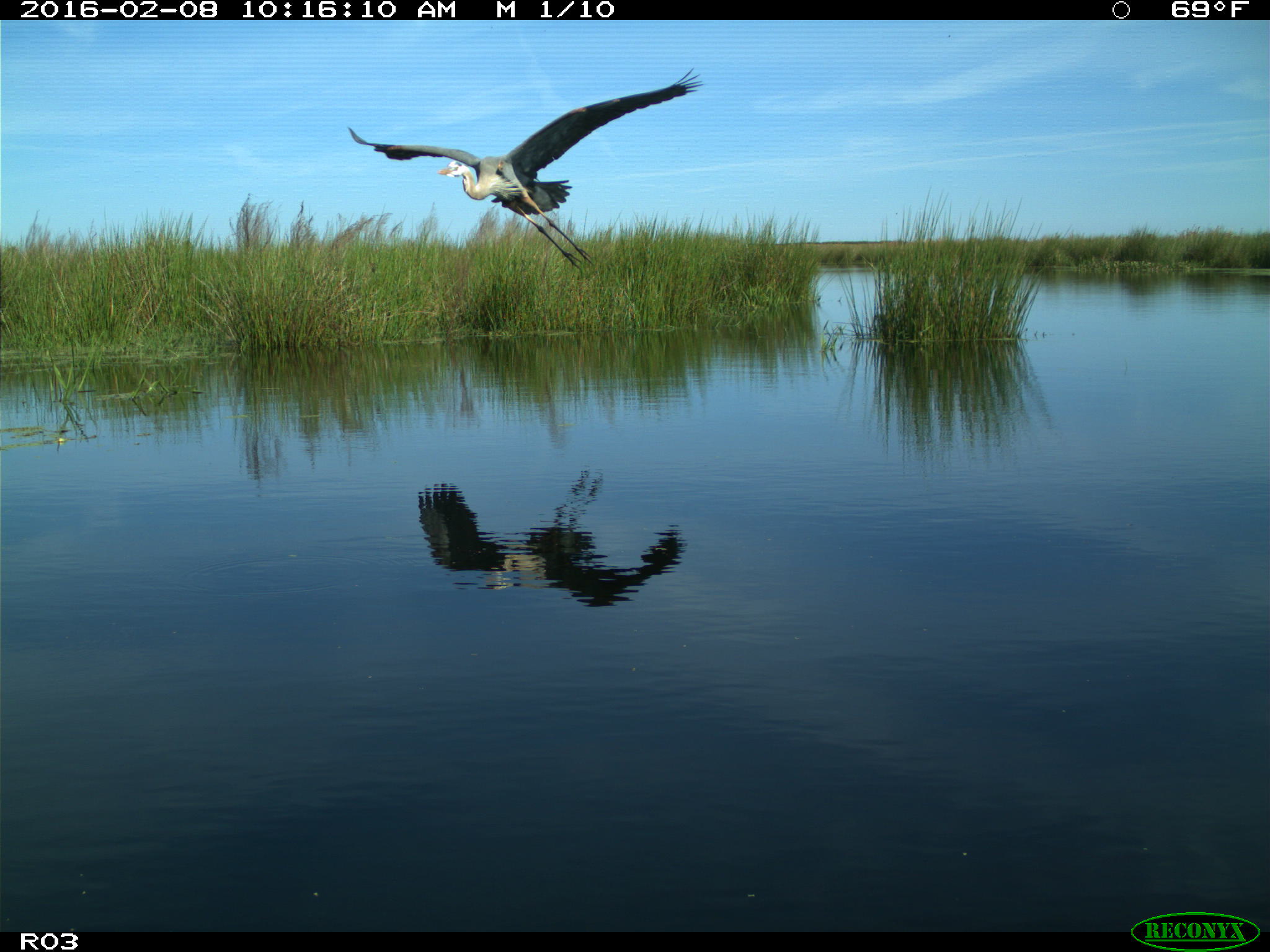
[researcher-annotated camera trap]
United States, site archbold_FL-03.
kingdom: Animalia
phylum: Chordata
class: Aves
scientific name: Aves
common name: birds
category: unidentified bird